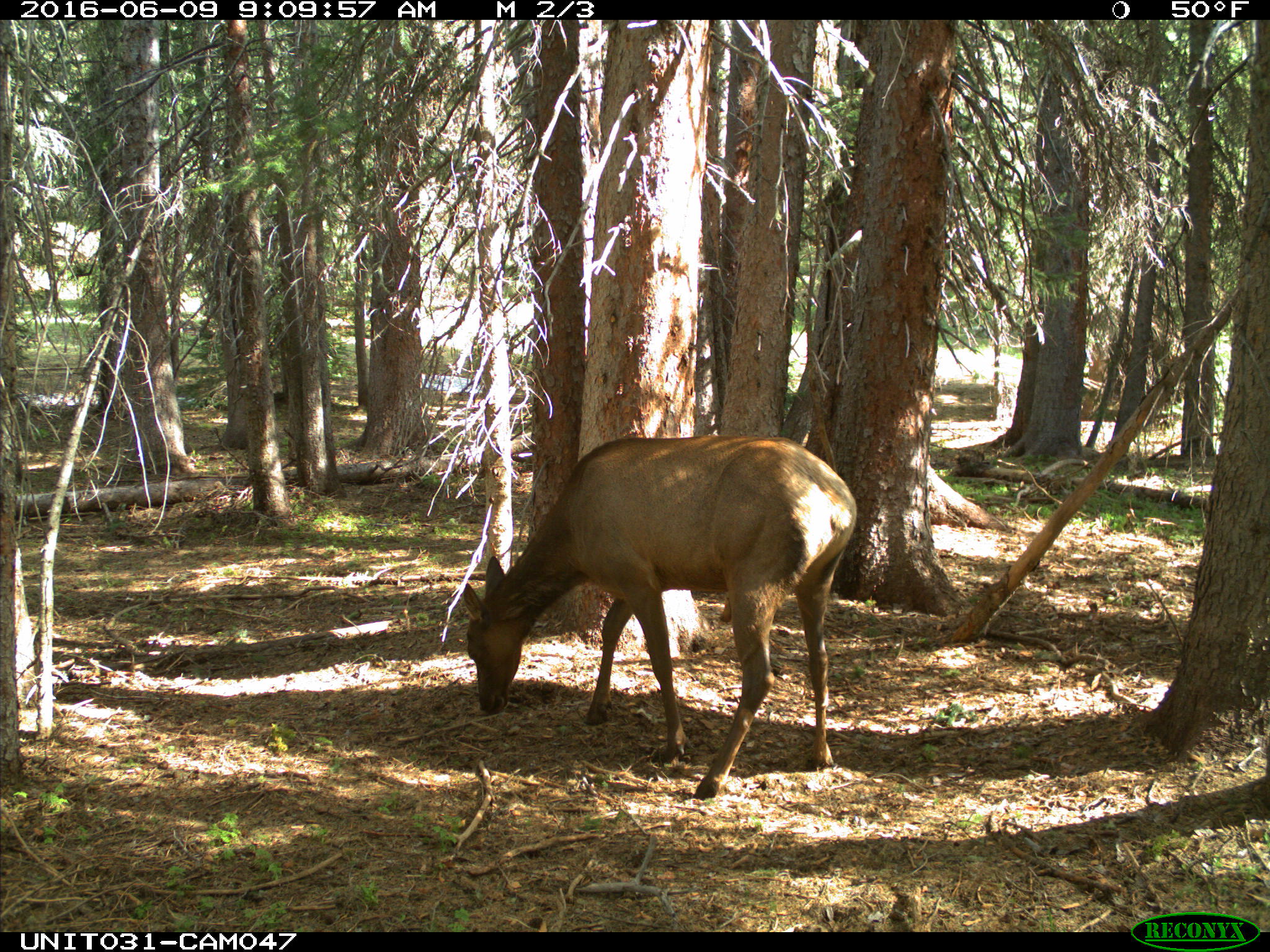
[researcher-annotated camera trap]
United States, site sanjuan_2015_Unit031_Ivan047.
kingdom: Animalia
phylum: Chordata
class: Mammalia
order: Artiodactyla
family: Cervidae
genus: Cervus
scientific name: Cervus elaphus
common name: red deer